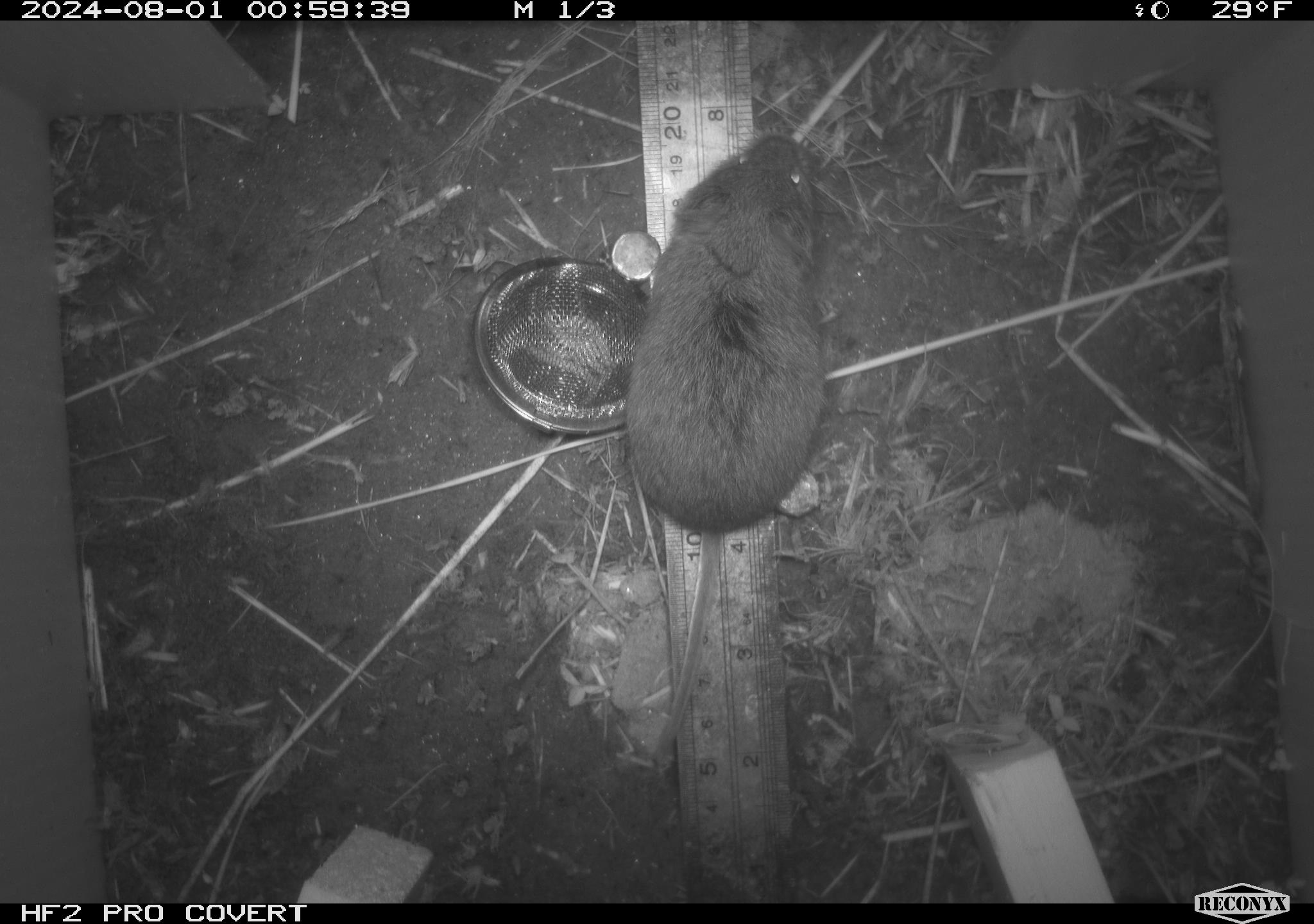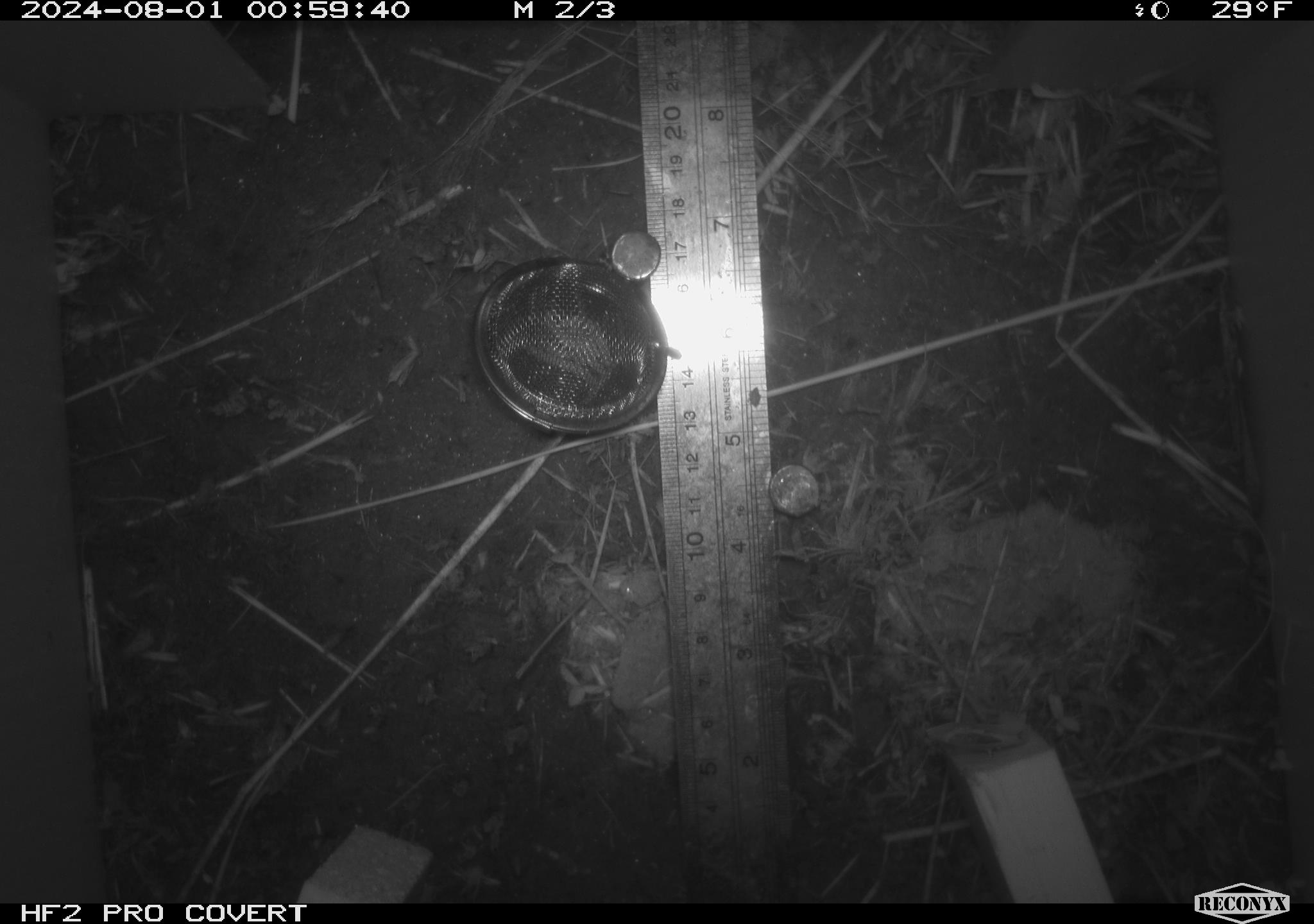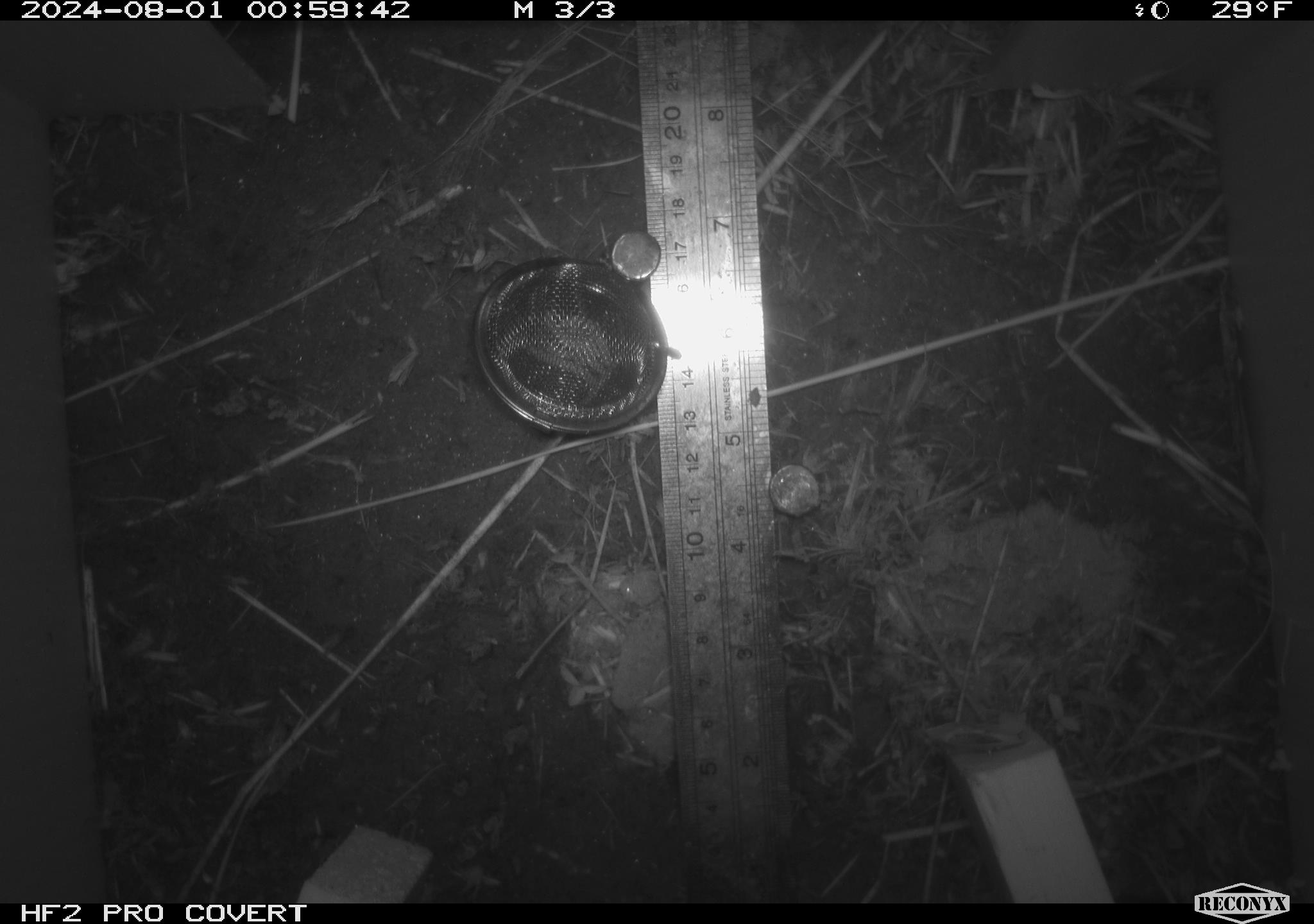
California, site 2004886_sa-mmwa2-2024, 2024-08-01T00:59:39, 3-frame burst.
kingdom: Animalia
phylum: Chordata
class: Mammalia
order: Rodentia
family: Cricetidae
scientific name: Arvicolinae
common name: voles, lemmings, and muskrats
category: arvicolinae subfamily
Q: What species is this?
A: Arvicolinae subfamily (voles, lemmings, and muskrats) (Arvicolinae).